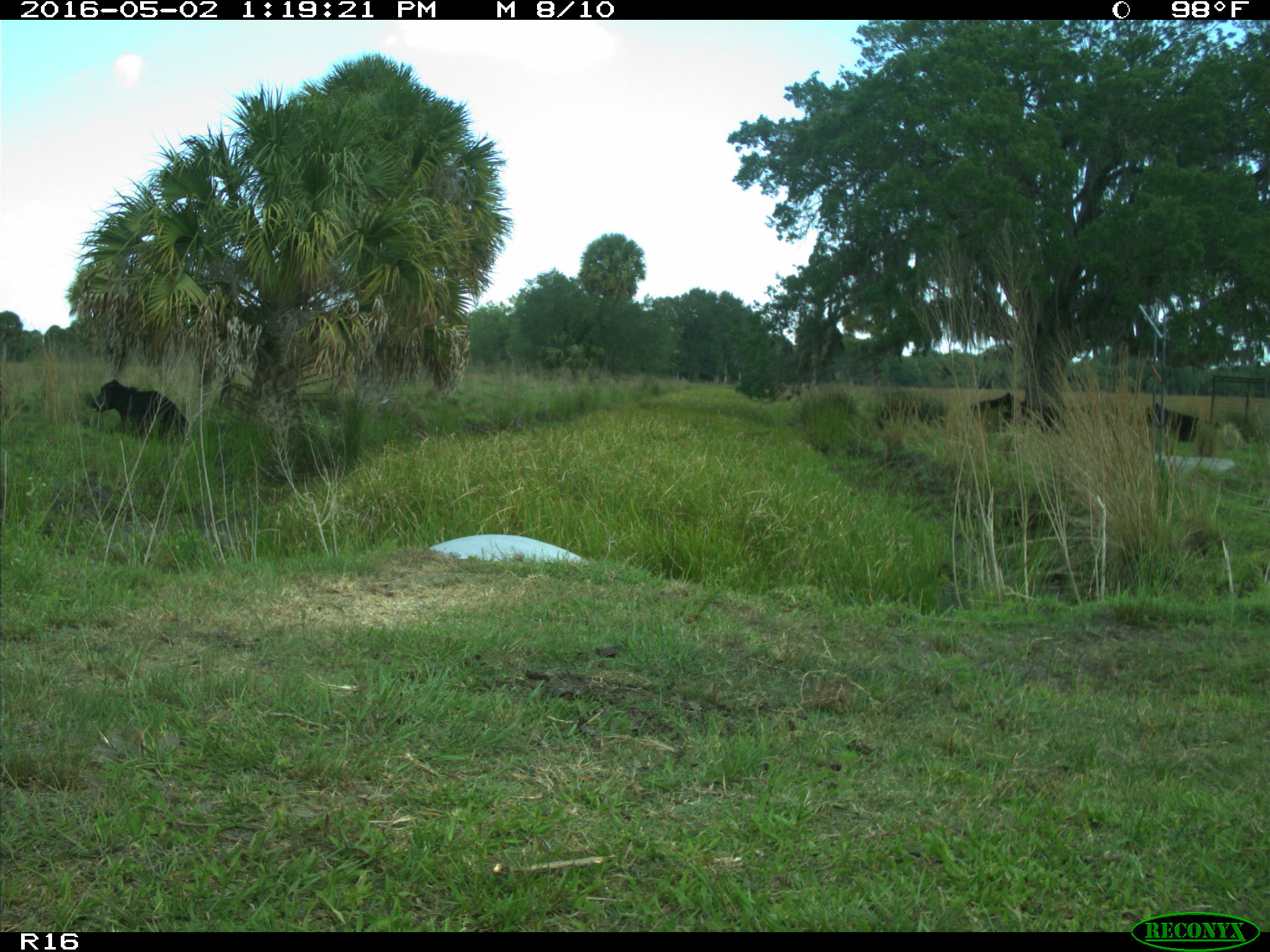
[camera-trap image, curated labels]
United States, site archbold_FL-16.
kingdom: Animalia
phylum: Chordata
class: Mammalia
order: Artiodactyla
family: Bovidae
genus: Bos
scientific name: Bos taurus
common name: domestic cow